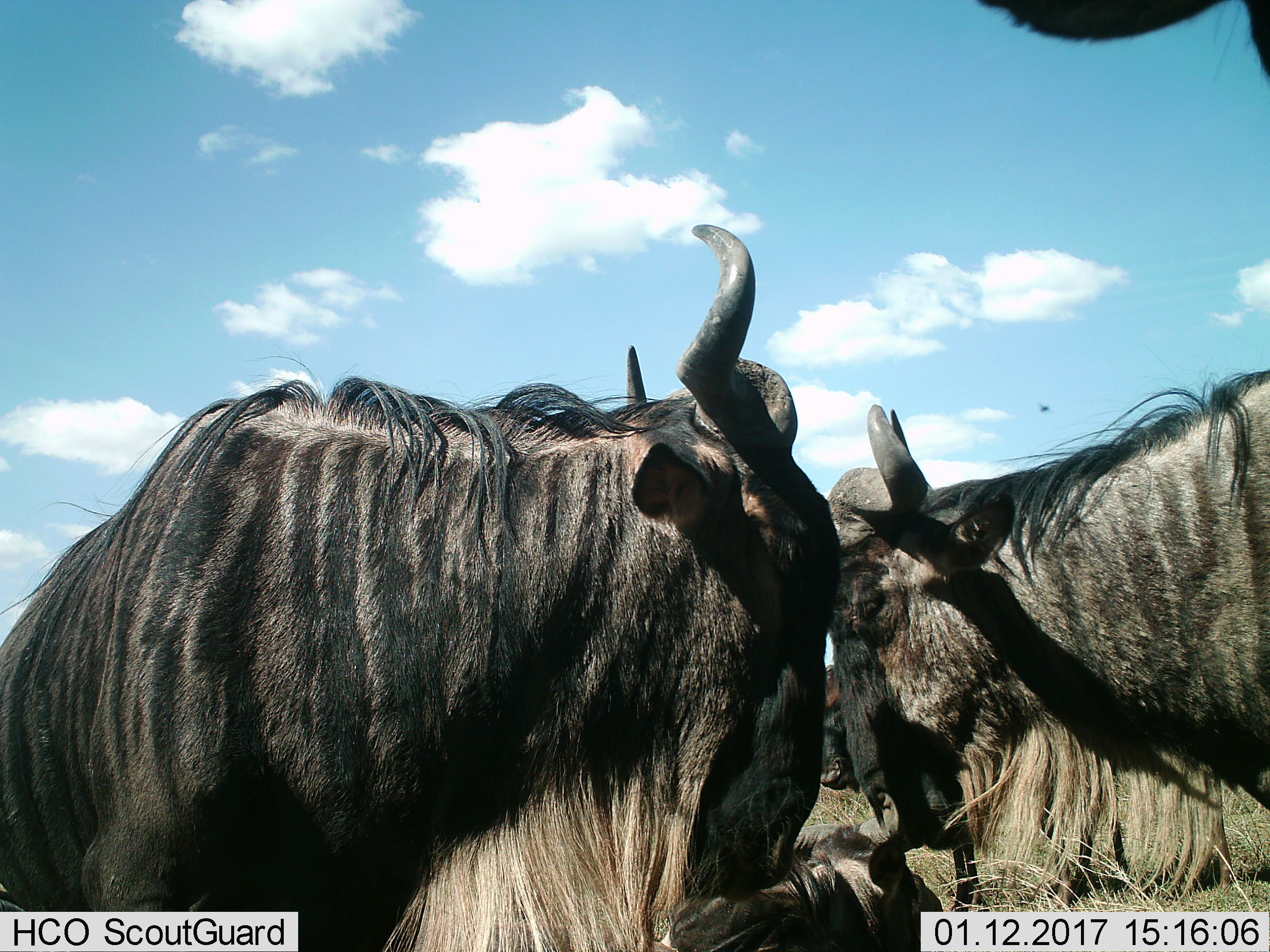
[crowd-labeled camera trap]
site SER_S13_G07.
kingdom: Animalia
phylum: Chordata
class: Mammalia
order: Artiodactyla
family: Bovidae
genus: Connochaetes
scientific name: Connochaetes taurinus taurinus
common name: blue wildebeest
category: wildebeestblue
Wildebeestblue (blue wildebeest) (Connochaetes taurinus taurinus), count 3. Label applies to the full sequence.